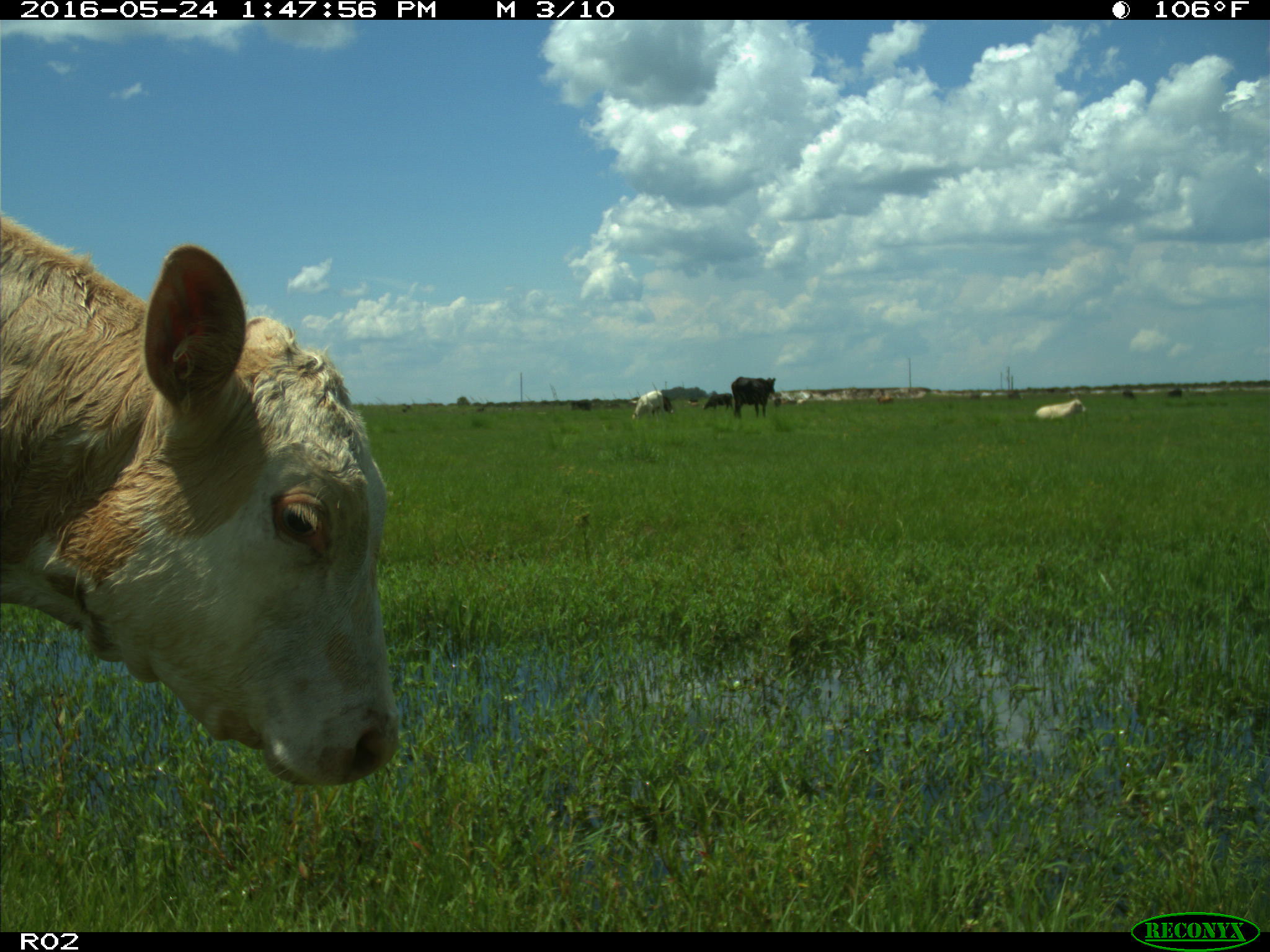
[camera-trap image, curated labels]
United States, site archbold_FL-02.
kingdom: Animalia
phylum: Chordata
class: Mammalia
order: Artiodactyla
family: Bovidae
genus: Bos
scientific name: Bos taurus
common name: domestic cow